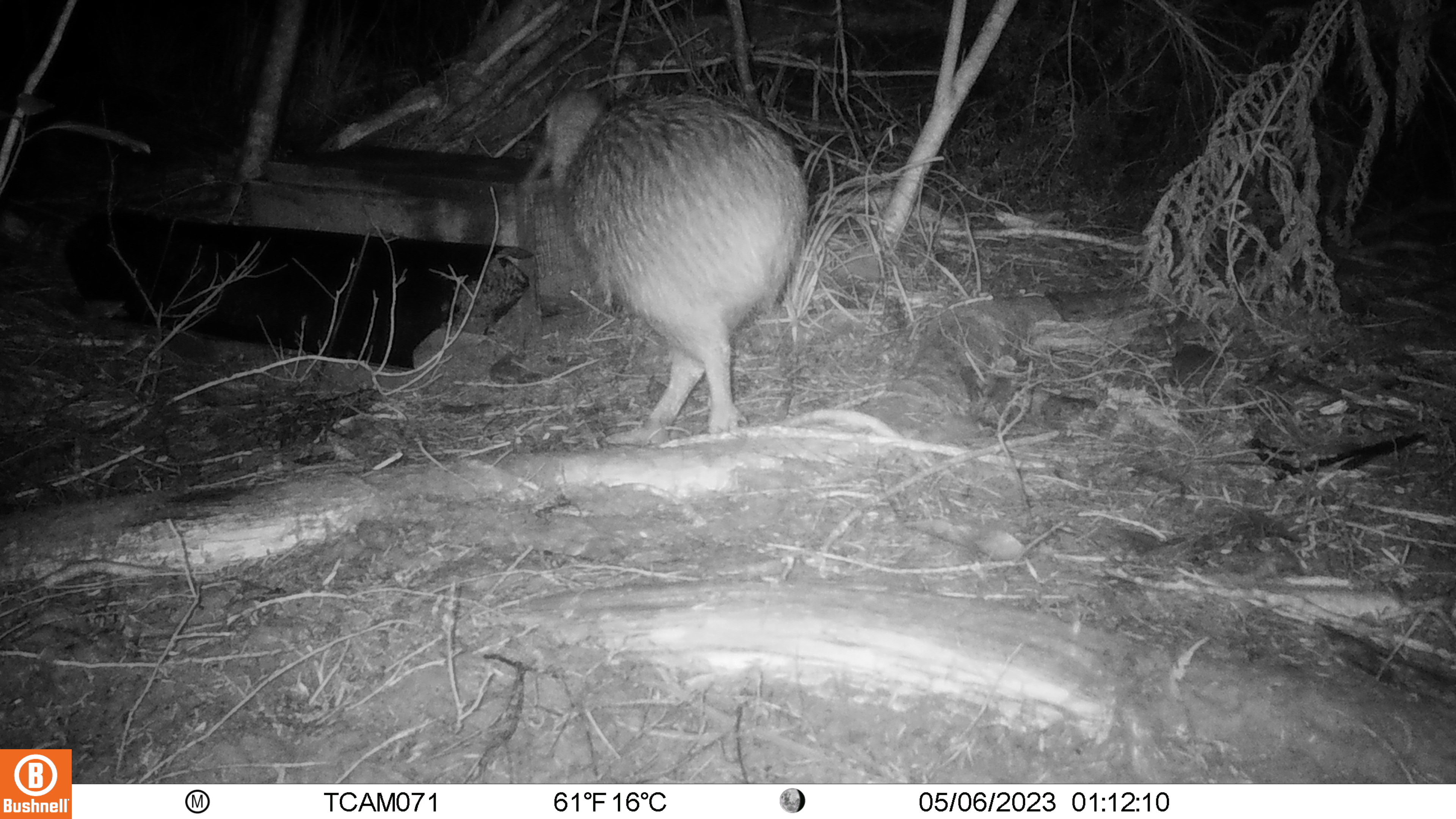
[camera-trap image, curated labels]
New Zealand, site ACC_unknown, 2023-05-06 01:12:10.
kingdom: Animalia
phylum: Chordata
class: Aves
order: Apterygiformes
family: Apterygidae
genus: Apteryx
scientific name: Apteryx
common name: kiwi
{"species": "kiwi (Apteryx)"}